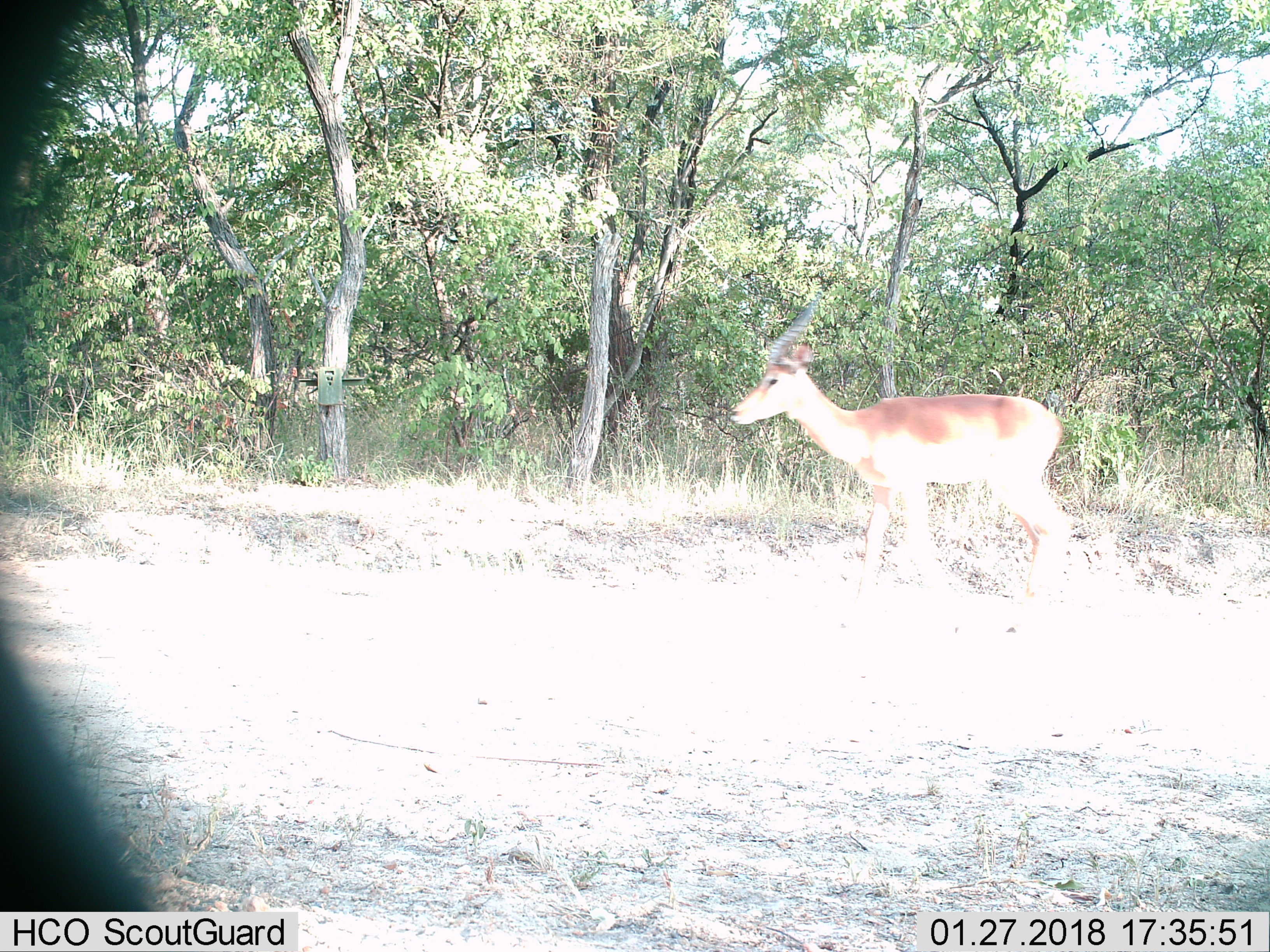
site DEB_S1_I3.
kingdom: Animalia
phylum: Chordata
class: Mammalia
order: Artiodactyla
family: Bovidae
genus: Aepyceros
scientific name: Aepyceros melampus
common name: impala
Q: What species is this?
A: Impala (Aepyceros melampus).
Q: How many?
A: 1.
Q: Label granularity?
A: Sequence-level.